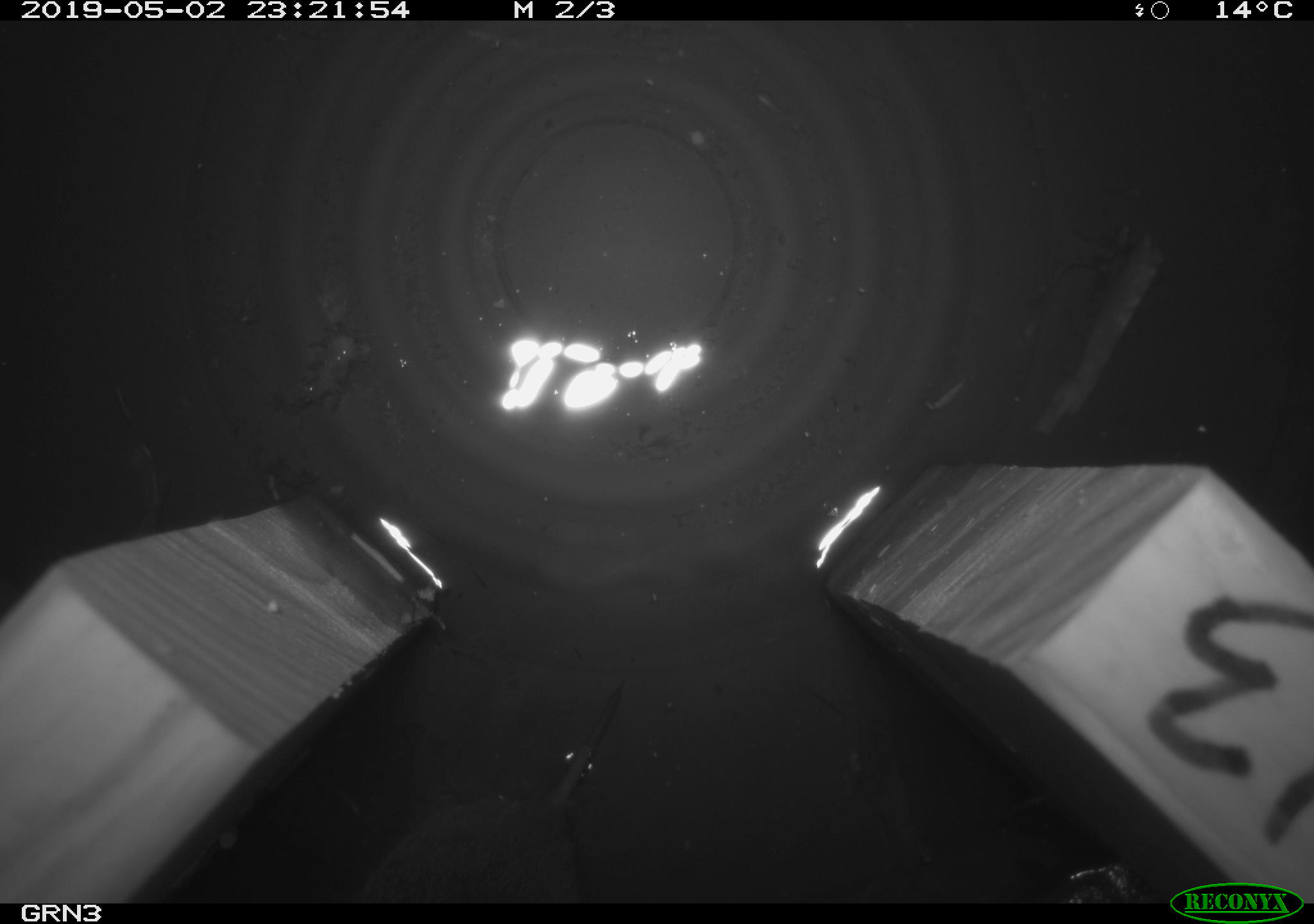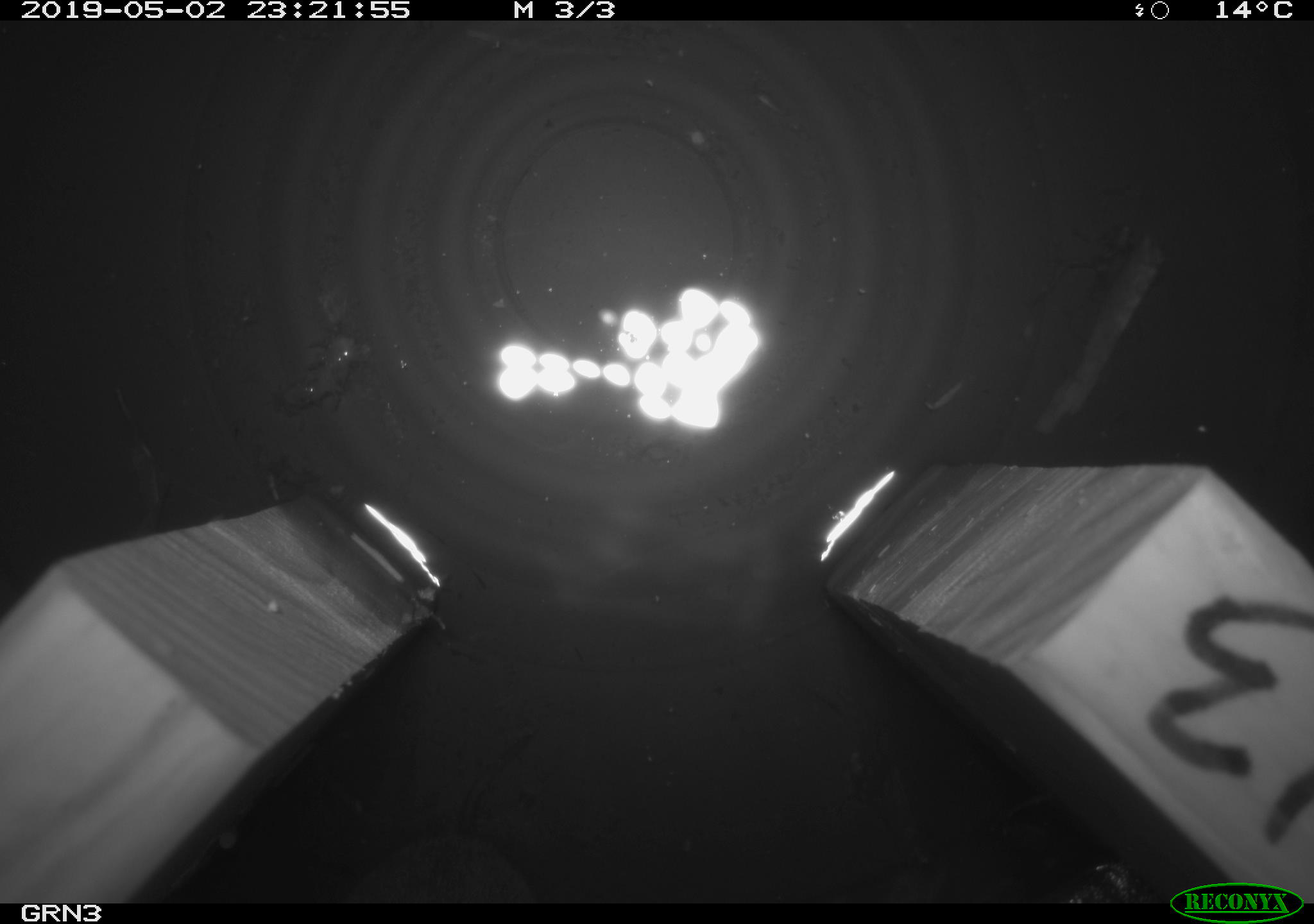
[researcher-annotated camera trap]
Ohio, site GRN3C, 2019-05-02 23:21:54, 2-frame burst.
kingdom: Animalia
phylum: Chordata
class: Mammalia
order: Rodentia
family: Cricetidae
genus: Microtus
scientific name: Microtus pennsylvanicus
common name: meadow vole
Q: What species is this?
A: Meadow vole (Microtus pennsylvanicus).